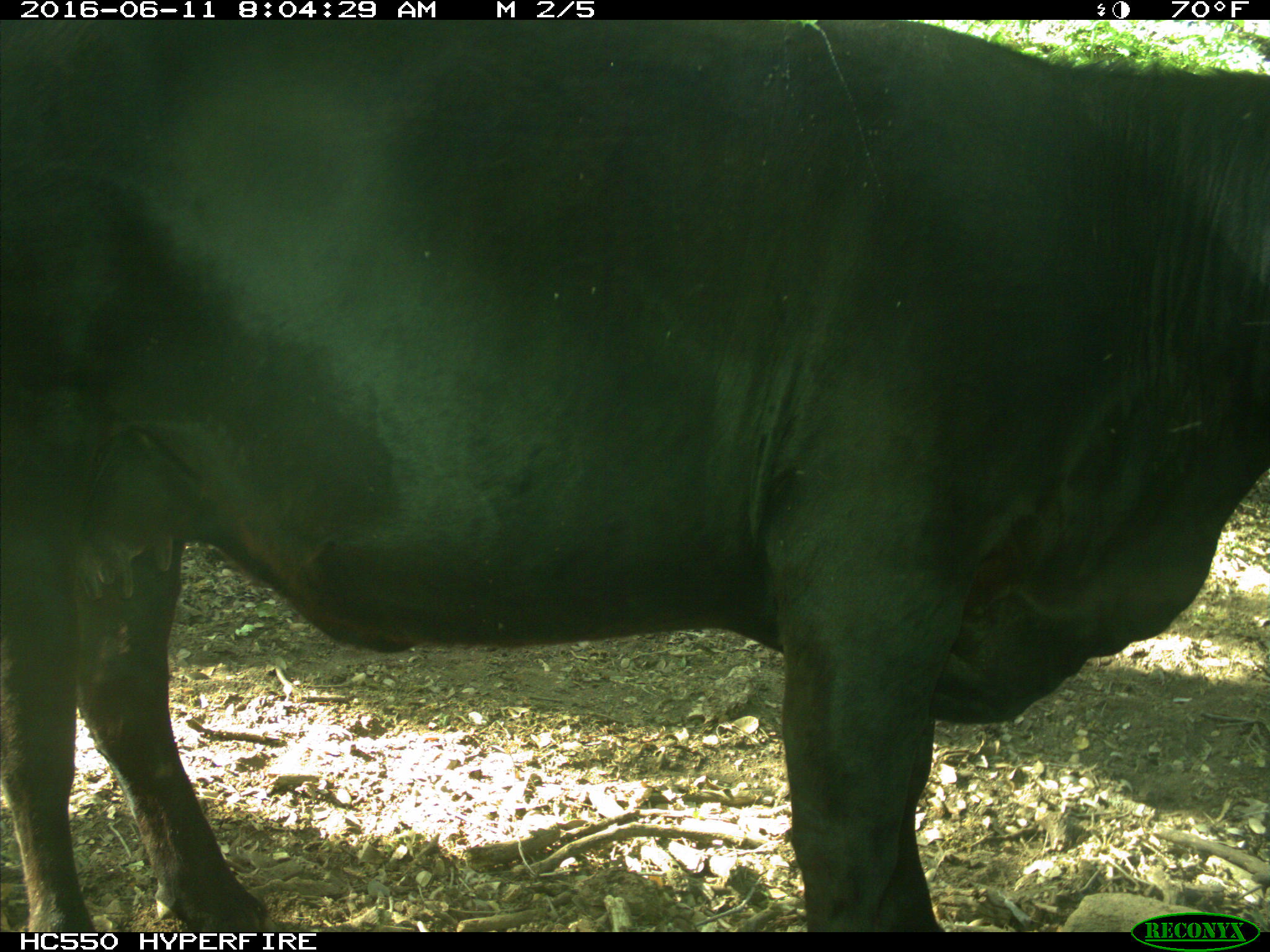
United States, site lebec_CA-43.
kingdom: Animalia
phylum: Chordata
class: Mammalia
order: Artiodactyla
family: Bovidae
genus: Bos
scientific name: Bos taurus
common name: domestic cow